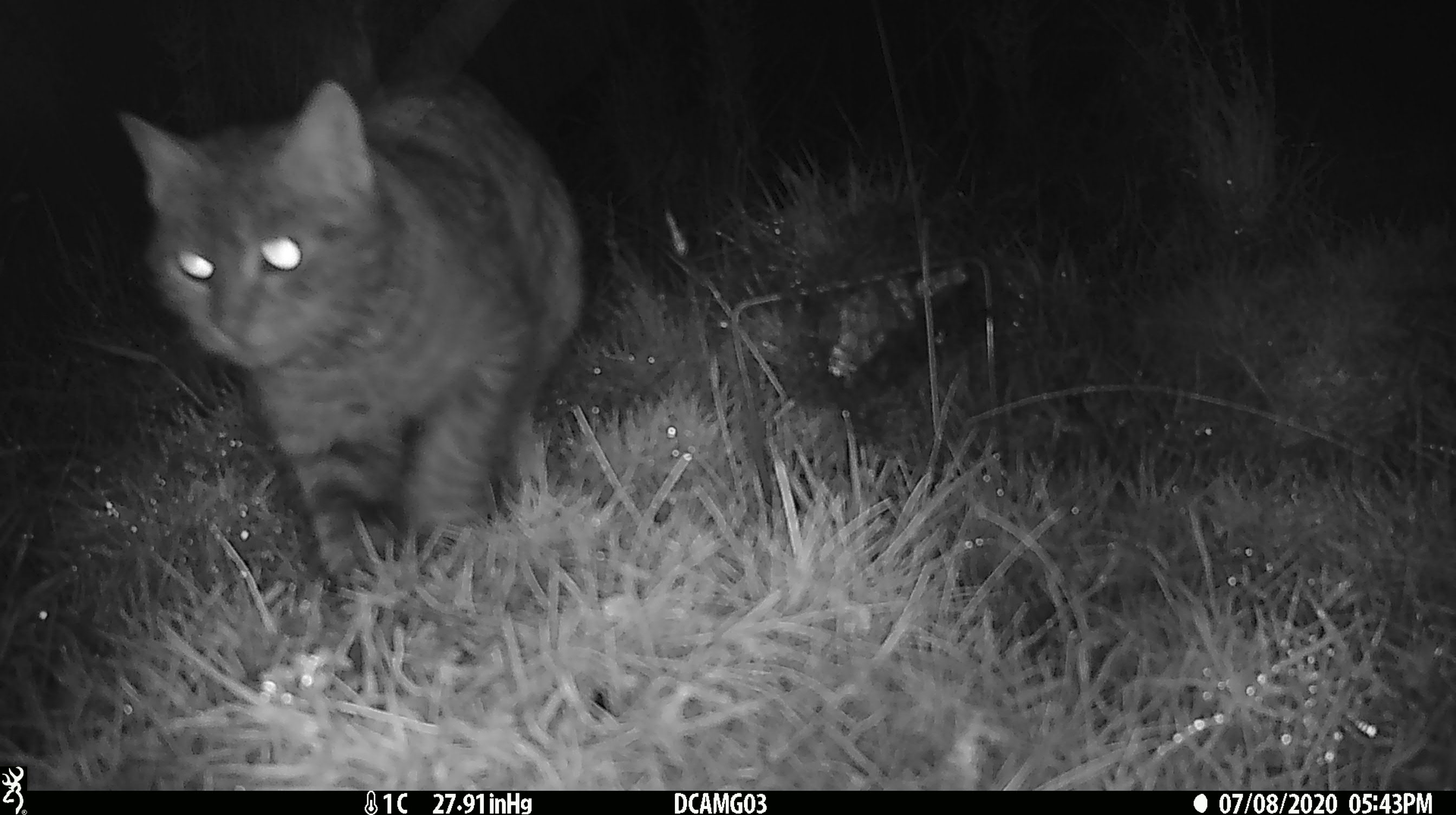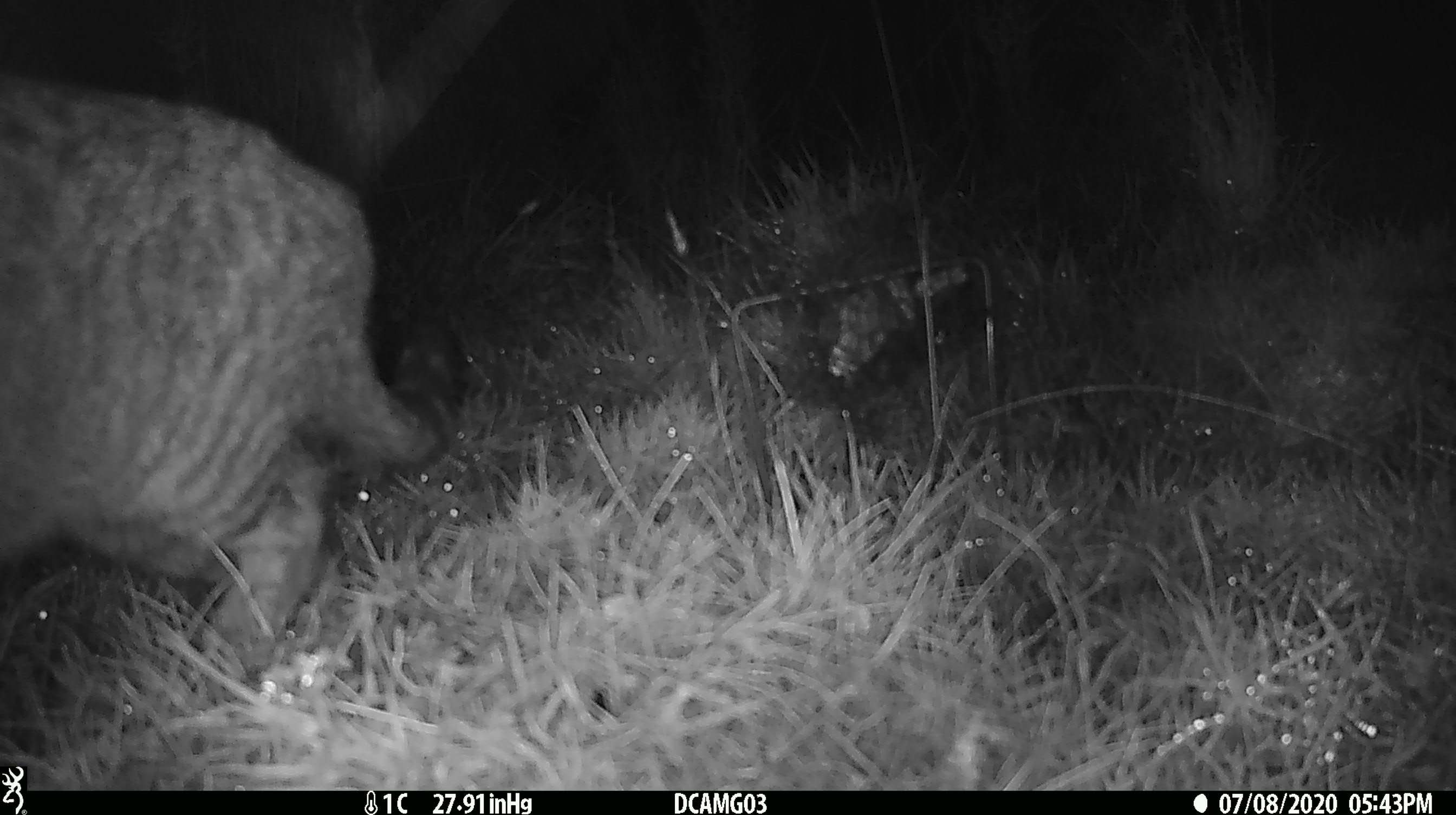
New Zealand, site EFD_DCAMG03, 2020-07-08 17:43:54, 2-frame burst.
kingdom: Animalia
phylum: Chordata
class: Mammalia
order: Carnivora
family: Felidae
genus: Felis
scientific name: Felis catus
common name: domestic cat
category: cat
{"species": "cat (domestic cat) (Felis catus)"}